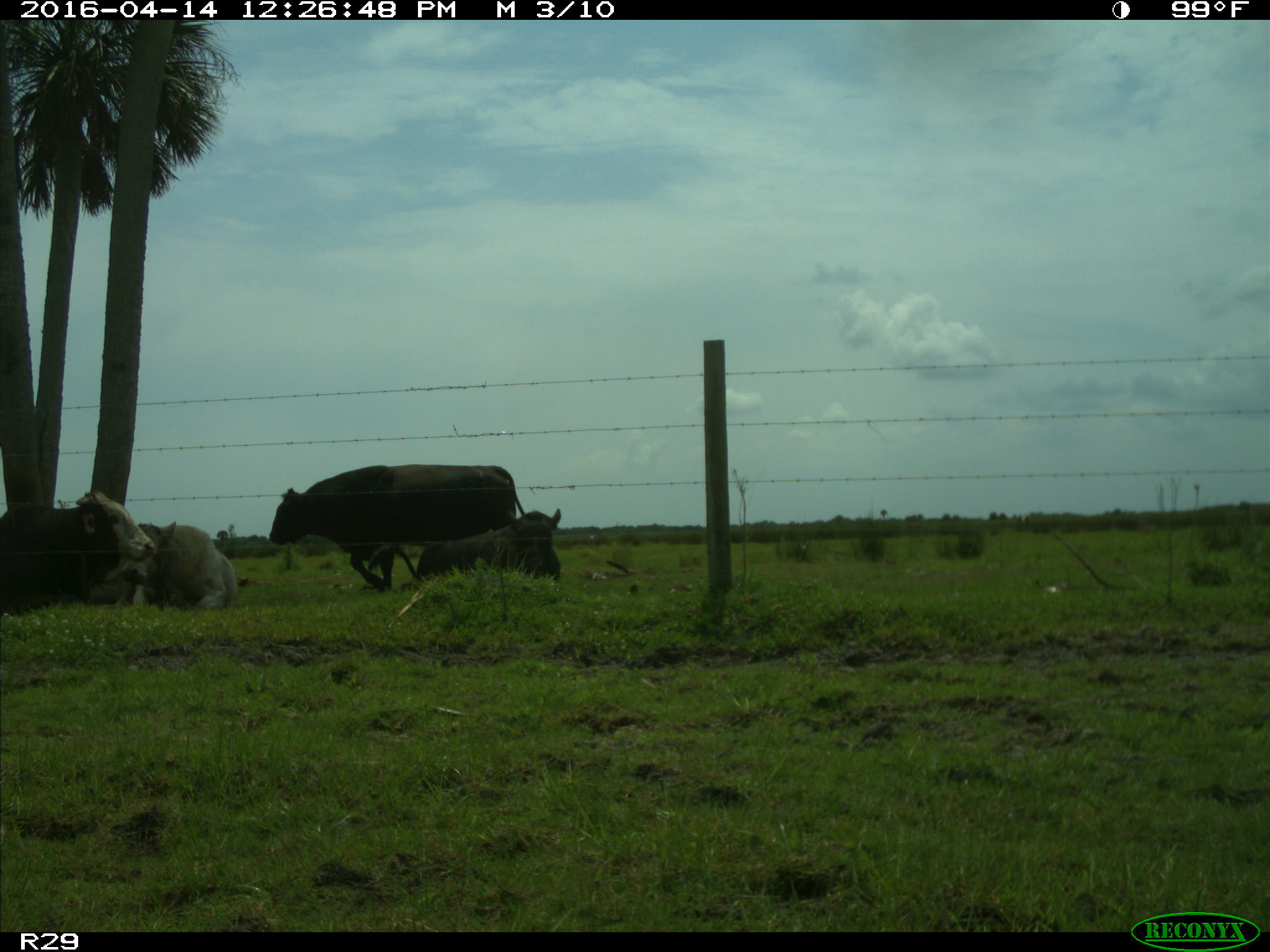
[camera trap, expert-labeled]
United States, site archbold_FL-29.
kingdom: Animalia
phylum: Chordata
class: Mammalia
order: Artiodactyla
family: Bovidae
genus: Bos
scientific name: Bos taurus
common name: domestic cow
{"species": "Bos taurus (domestic cow)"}